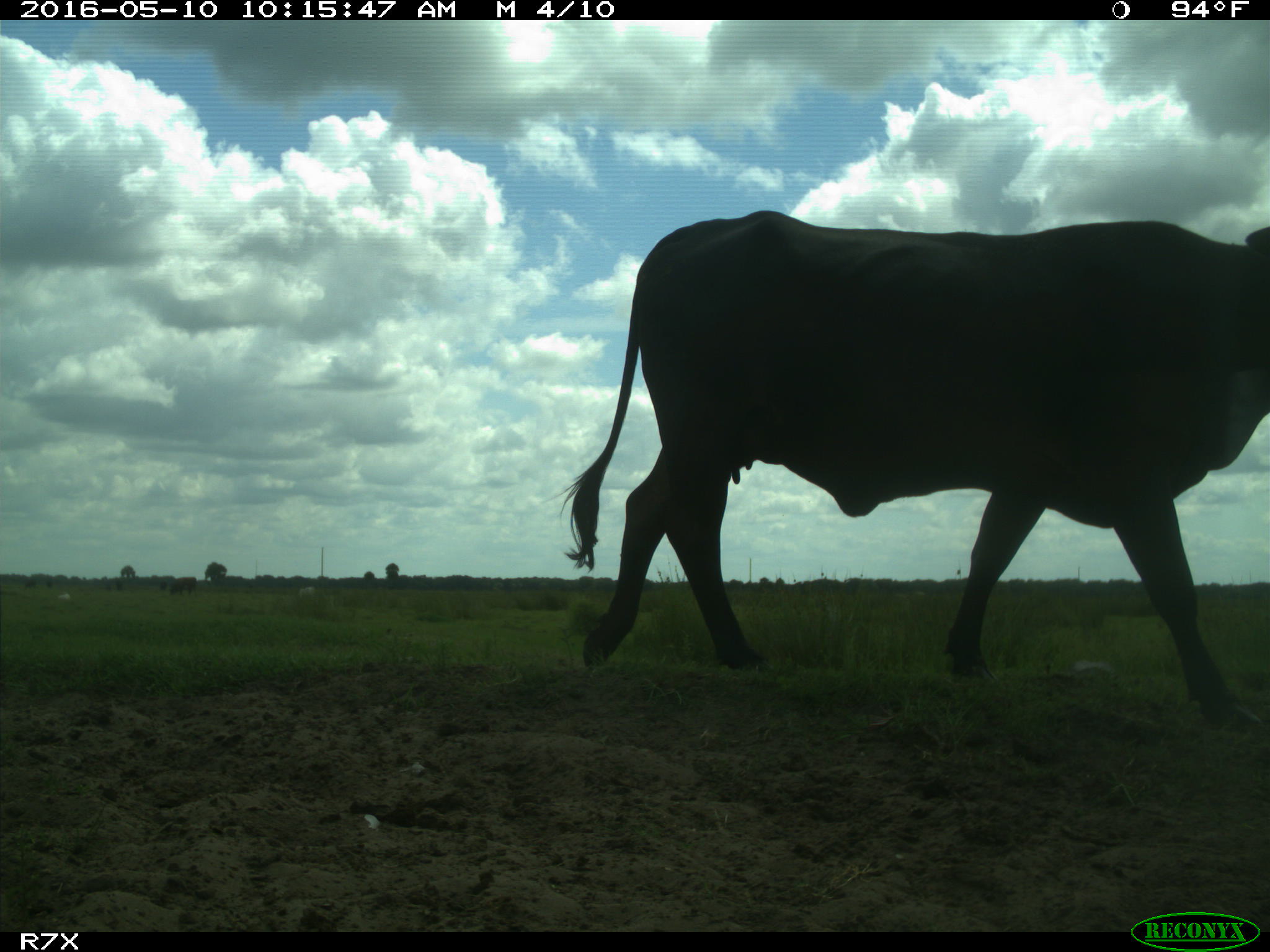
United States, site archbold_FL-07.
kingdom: Animalia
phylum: Chordata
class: Mammalia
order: Artiodactyla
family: Bovidae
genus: Bos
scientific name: Bos taurus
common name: domestic cow